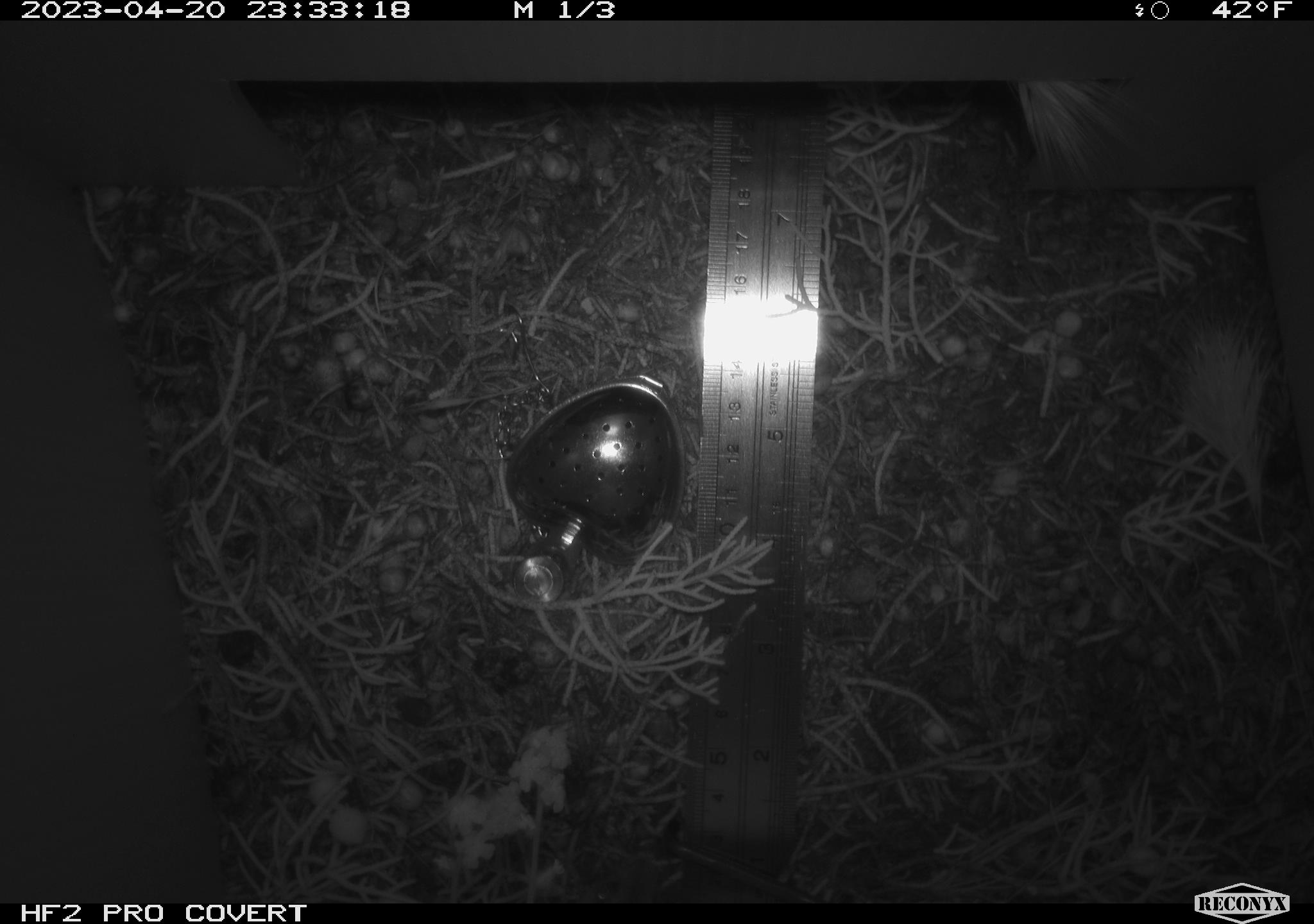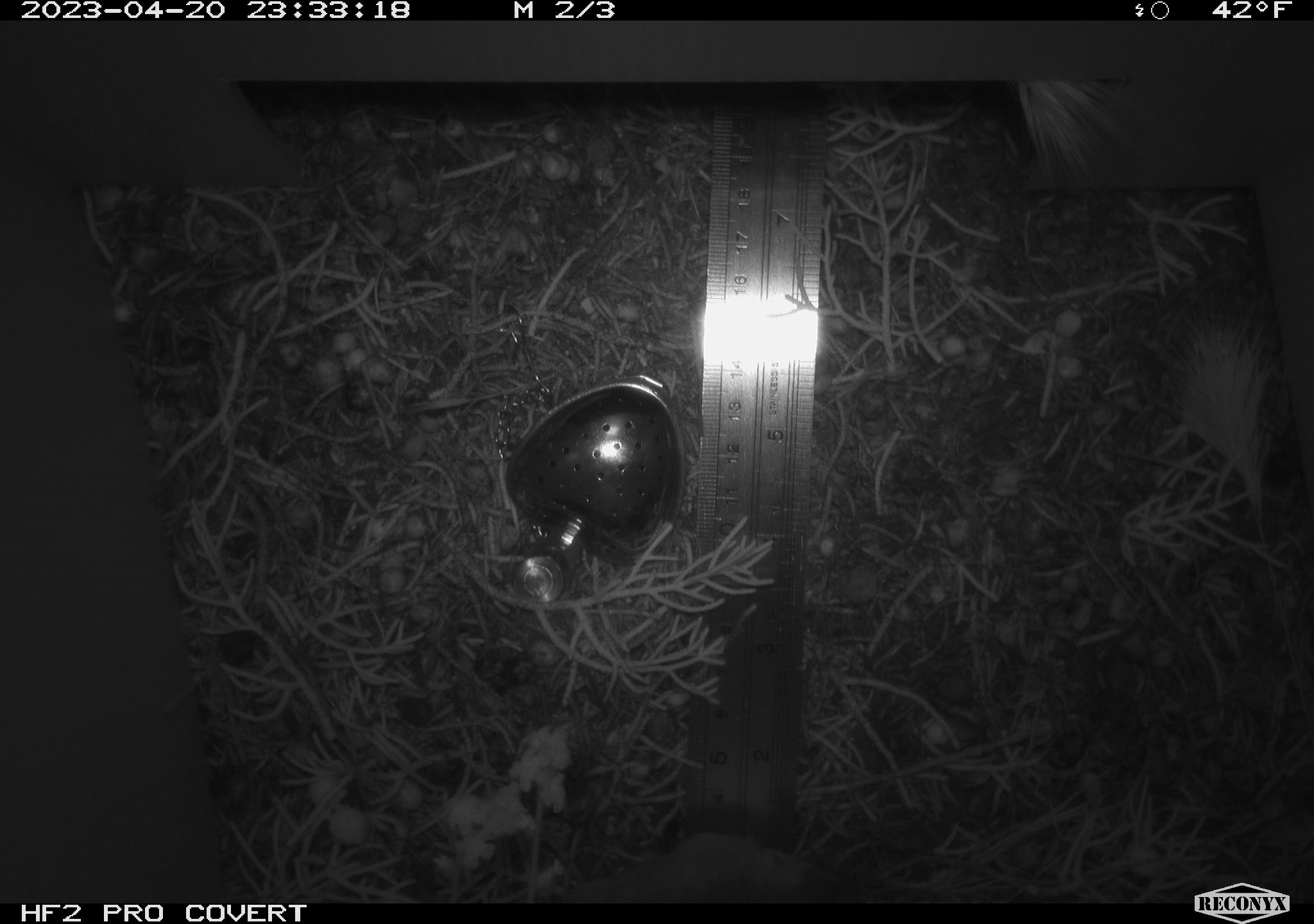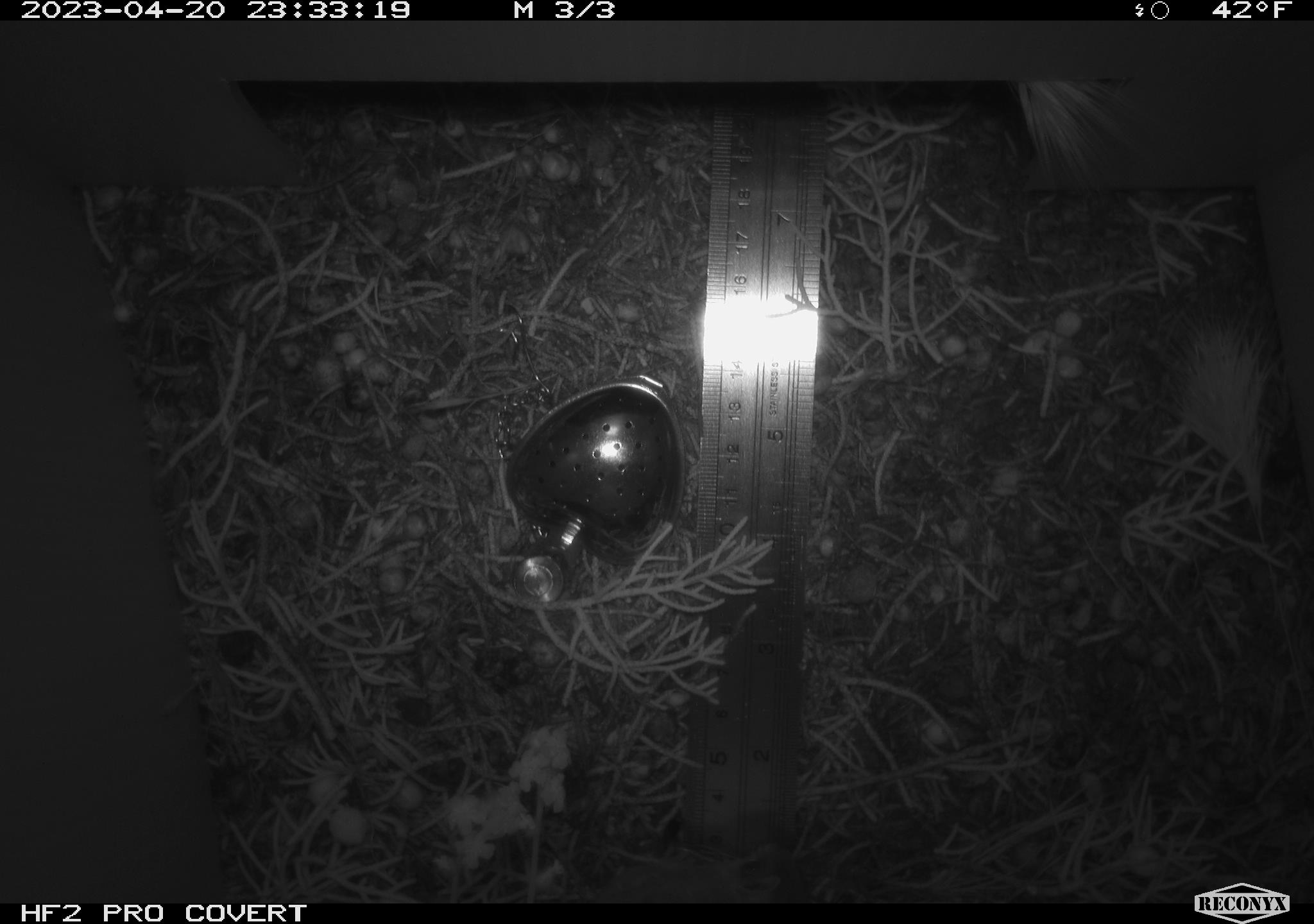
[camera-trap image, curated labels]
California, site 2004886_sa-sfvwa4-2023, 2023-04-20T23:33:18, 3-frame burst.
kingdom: Animalia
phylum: Chordata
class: Mammalia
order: Rodentia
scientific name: Rodentia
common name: mouse species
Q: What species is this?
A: Mouse species (Rodentia).